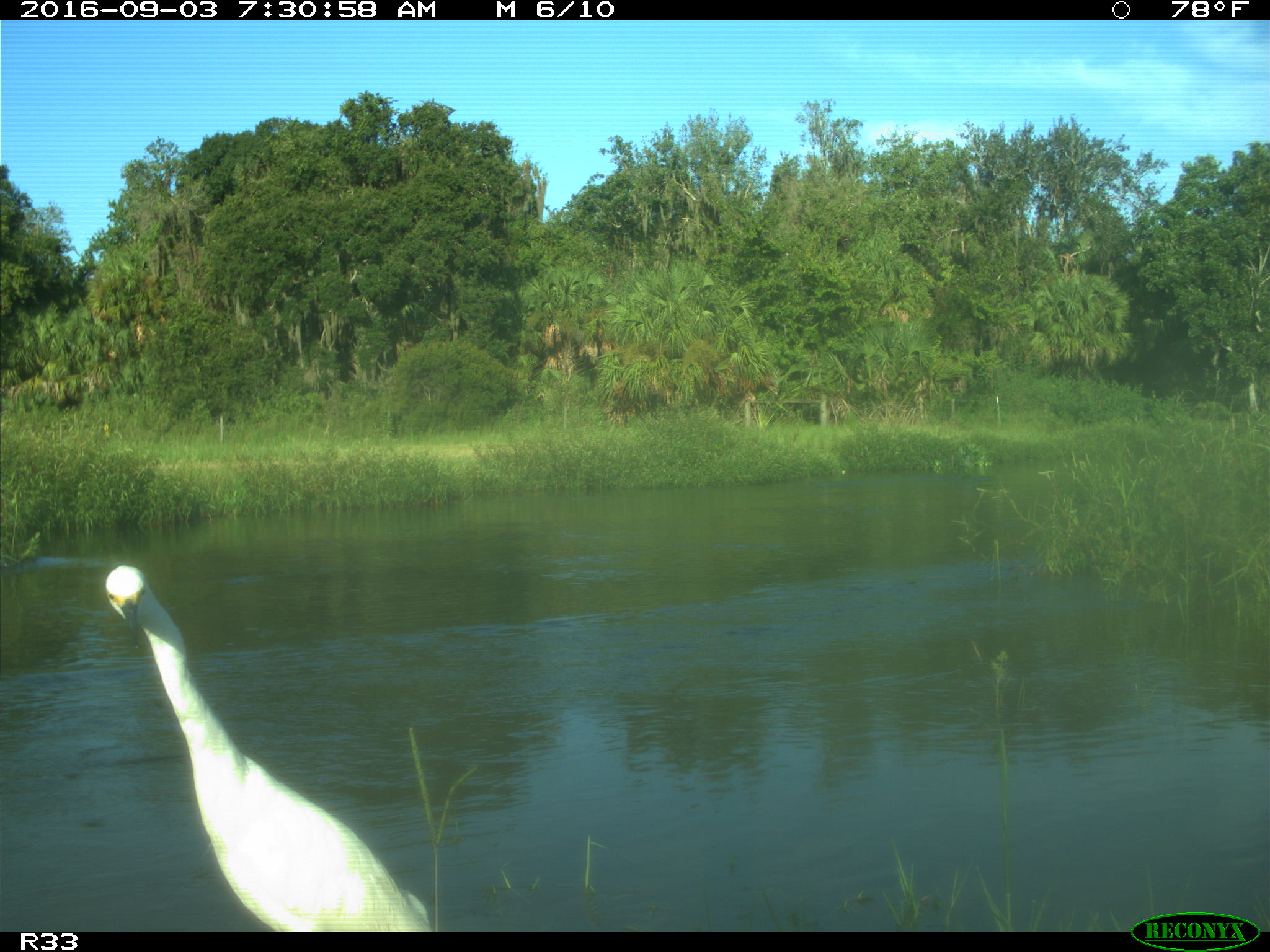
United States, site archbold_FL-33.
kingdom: Animalia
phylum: Chordata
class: Aves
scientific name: Aves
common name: birds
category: unidentified bird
Unidentified bird (birds) (Aves).